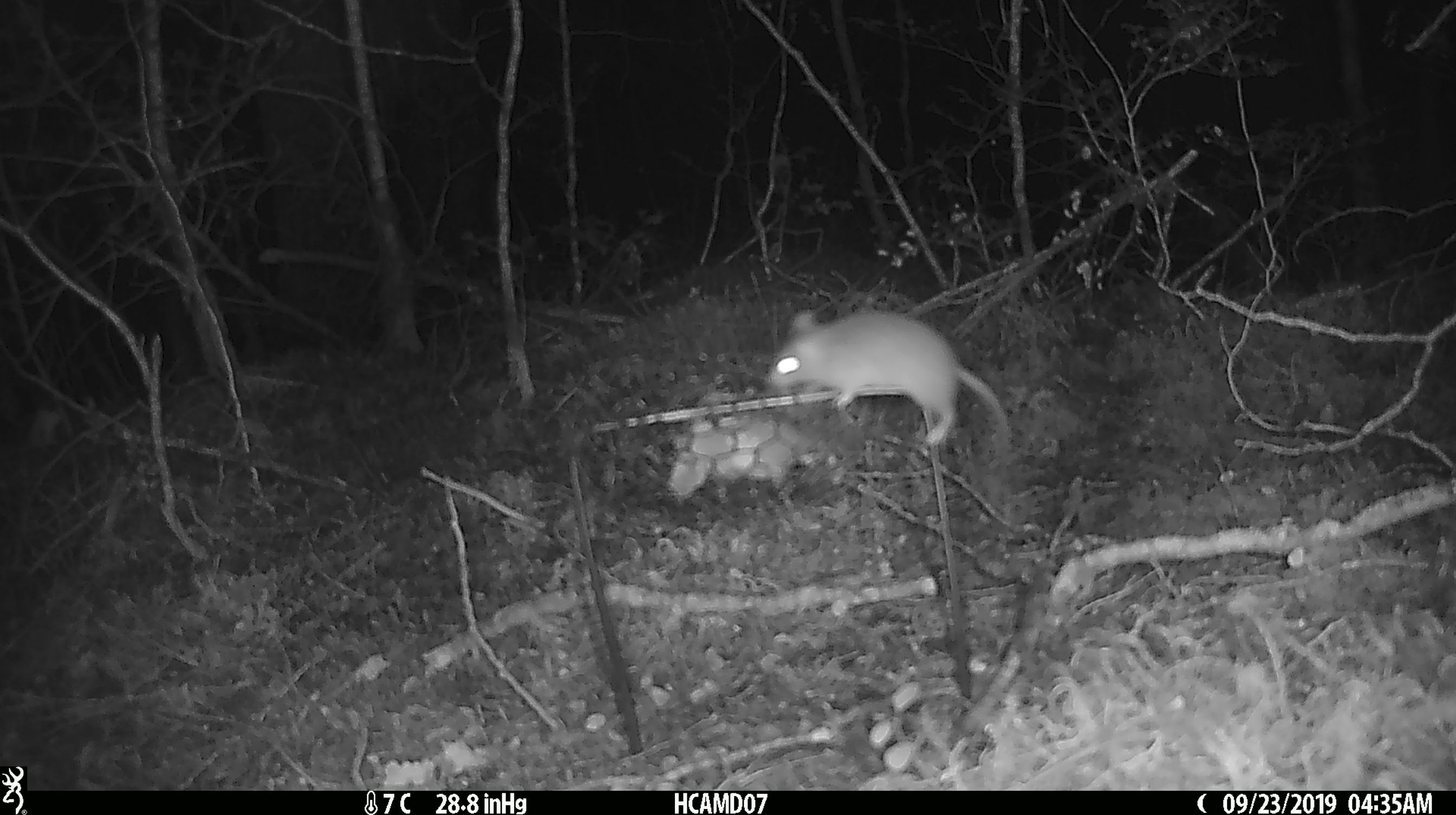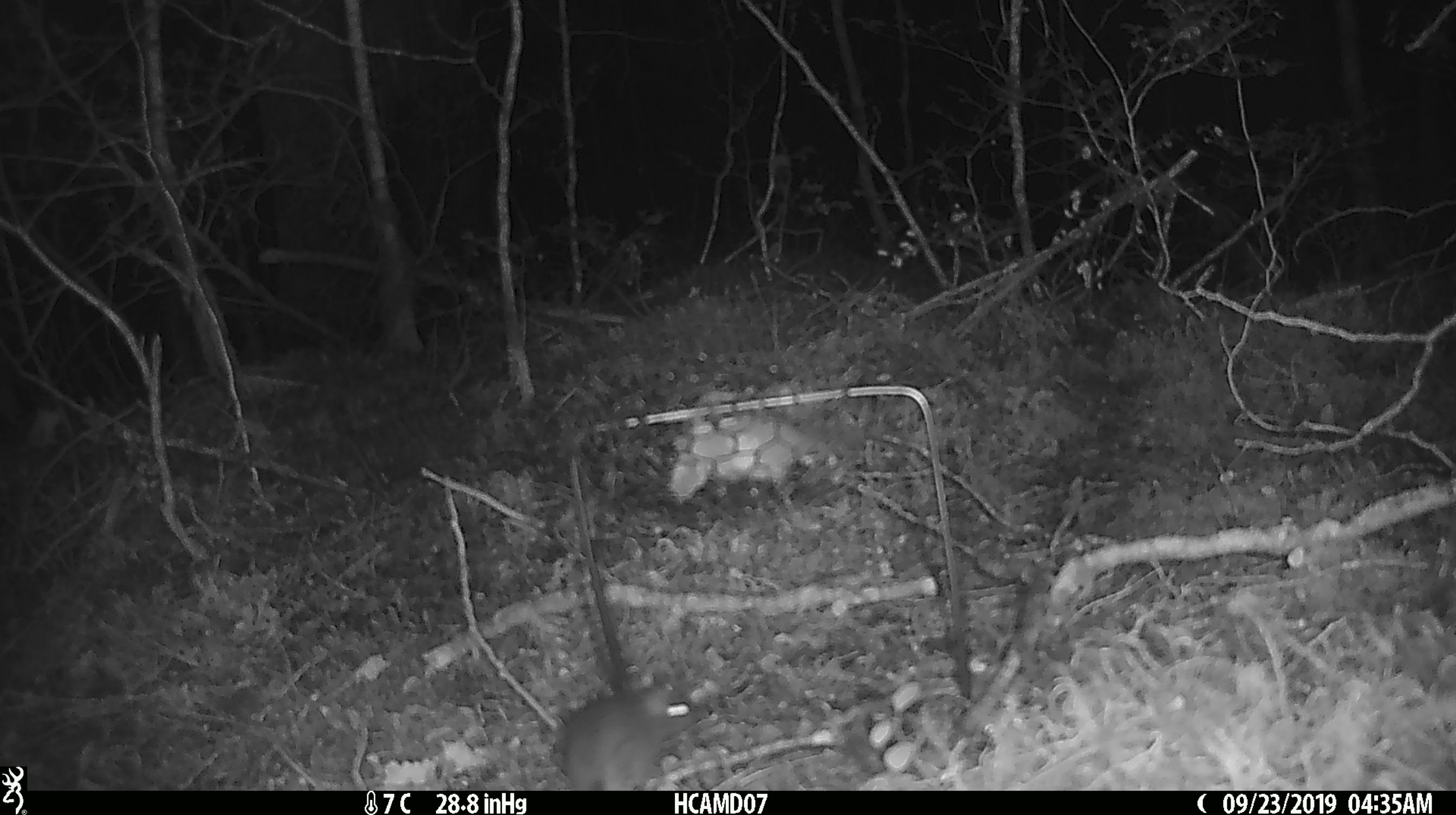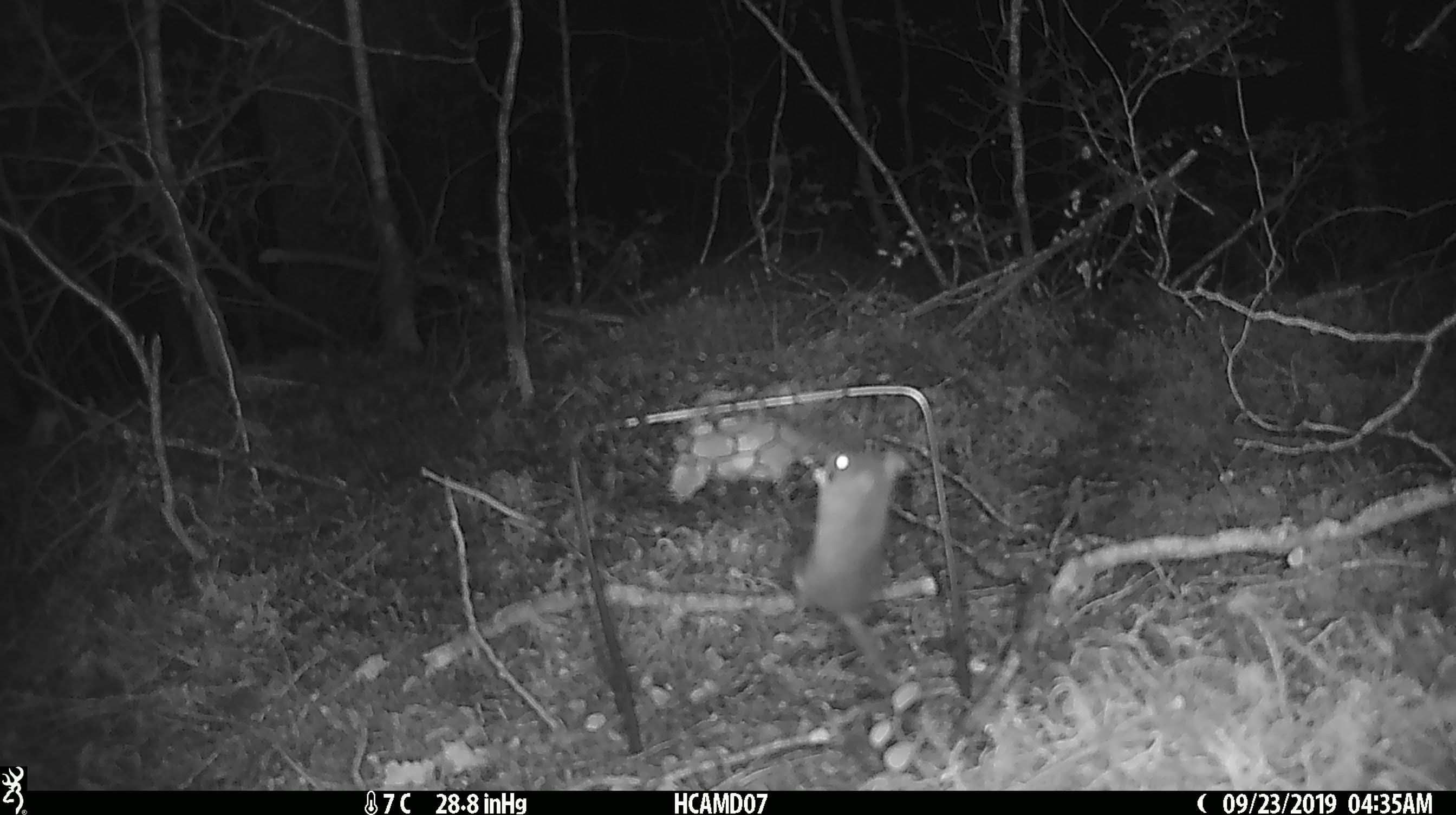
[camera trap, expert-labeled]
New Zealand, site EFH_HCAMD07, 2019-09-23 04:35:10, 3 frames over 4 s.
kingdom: Animalia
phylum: Chordata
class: Mammalia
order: Rodentia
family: Muridae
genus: Mus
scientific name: Mus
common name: mouse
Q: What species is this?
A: Mouse (Mus).